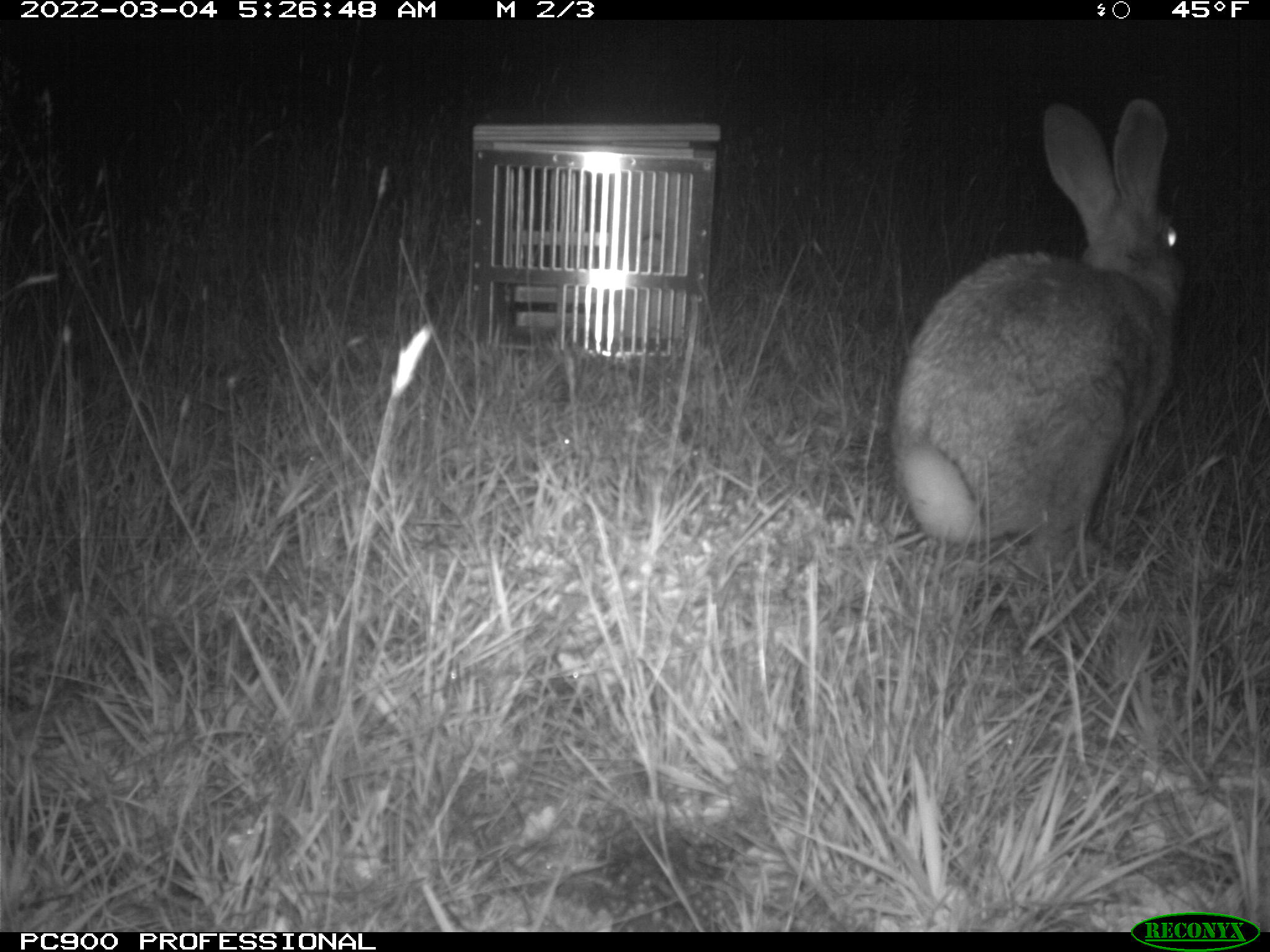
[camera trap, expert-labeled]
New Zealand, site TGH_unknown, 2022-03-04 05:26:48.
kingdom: Animalia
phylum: Chordata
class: Mammalia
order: Lagomorpha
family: Leporidae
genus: Oryctolagus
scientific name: Oryctolagus cuniculus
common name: european rabbit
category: rabbit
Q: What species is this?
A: Rabbit (european rabbit) (Oryctolagus cuniculus).